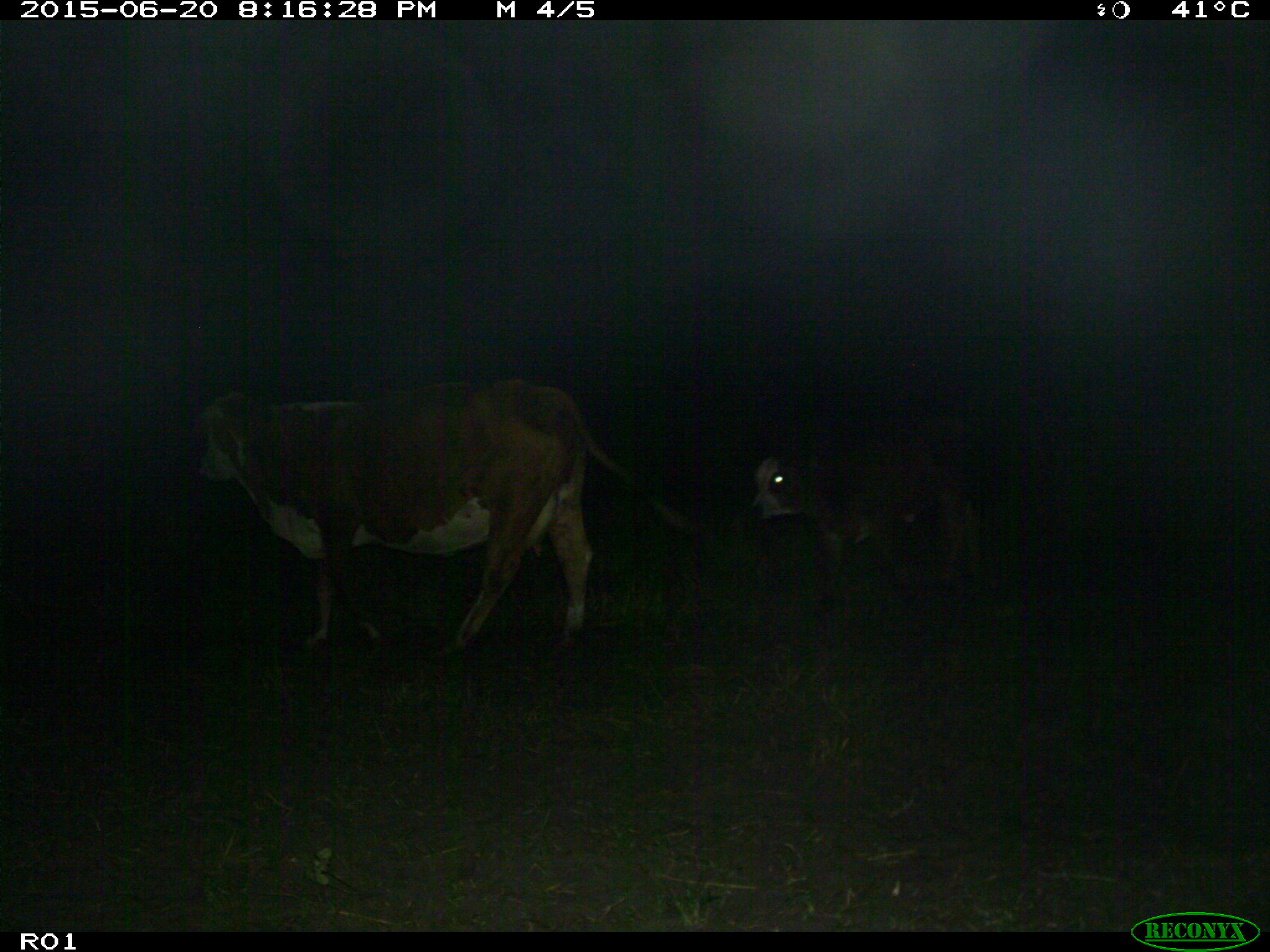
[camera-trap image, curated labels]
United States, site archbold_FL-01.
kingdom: Animalia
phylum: Chordata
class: Mammalia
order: Artiodactyla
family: Bovidae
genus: Bos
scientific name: Bos taurus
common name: domestic cow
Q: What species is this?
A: Bos taurus (domestic cow).